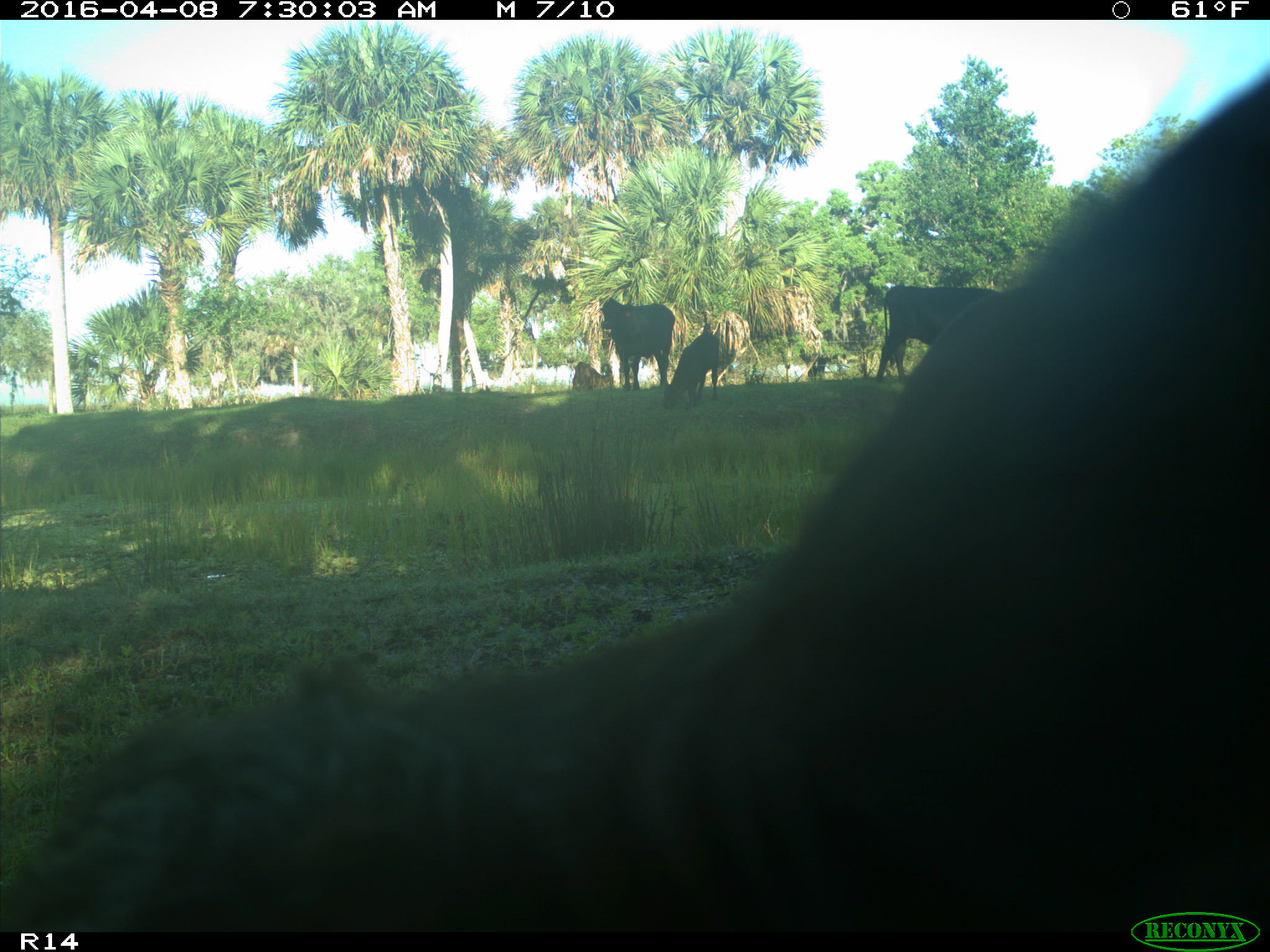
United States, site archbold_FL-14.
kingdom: Animalia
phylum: Chordata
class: Mammalia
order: Artiodactyla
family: Bovidae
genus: Bos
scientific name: Bos taurus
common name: domestic cow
Bos taurus (domestic cow).